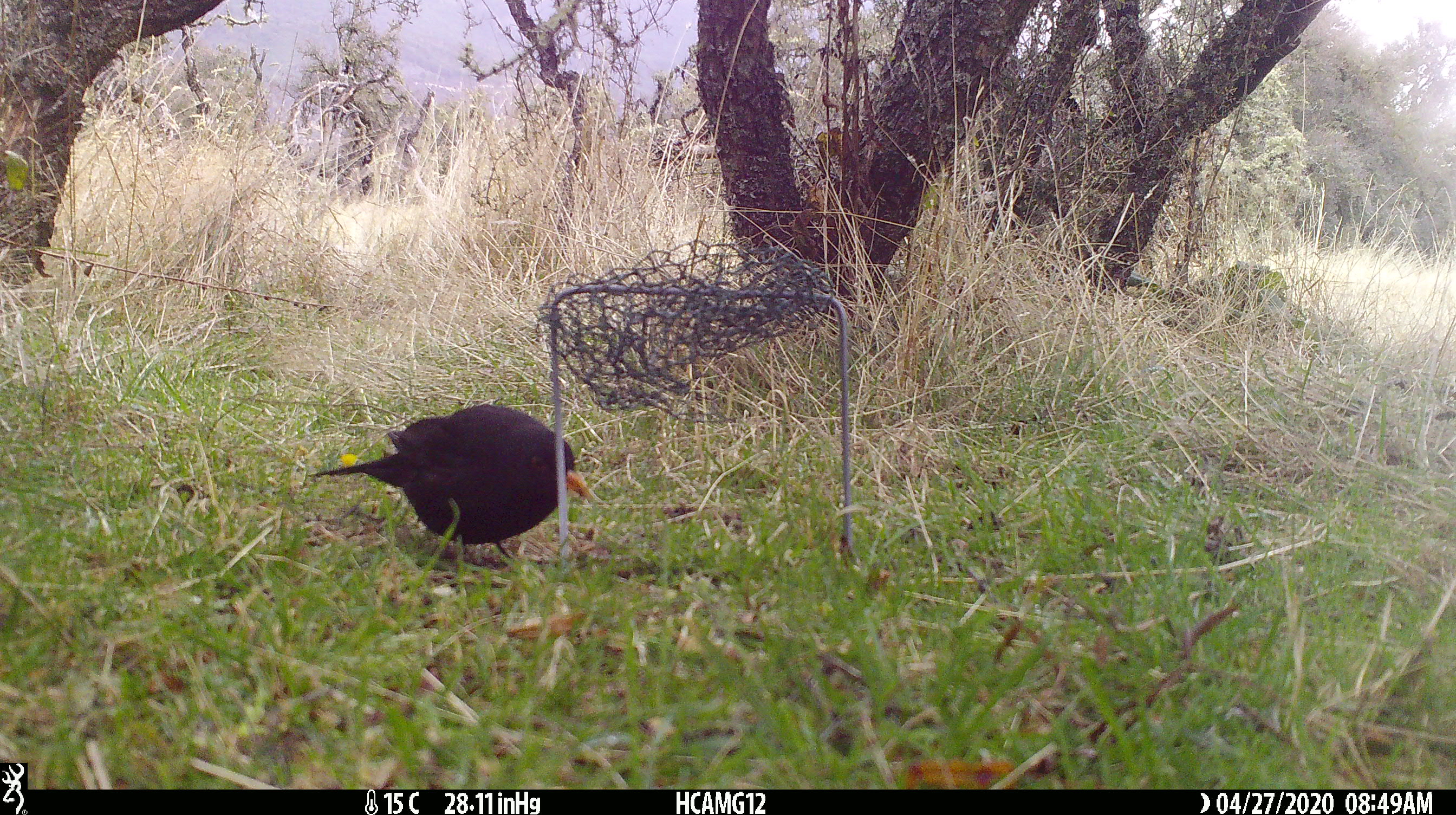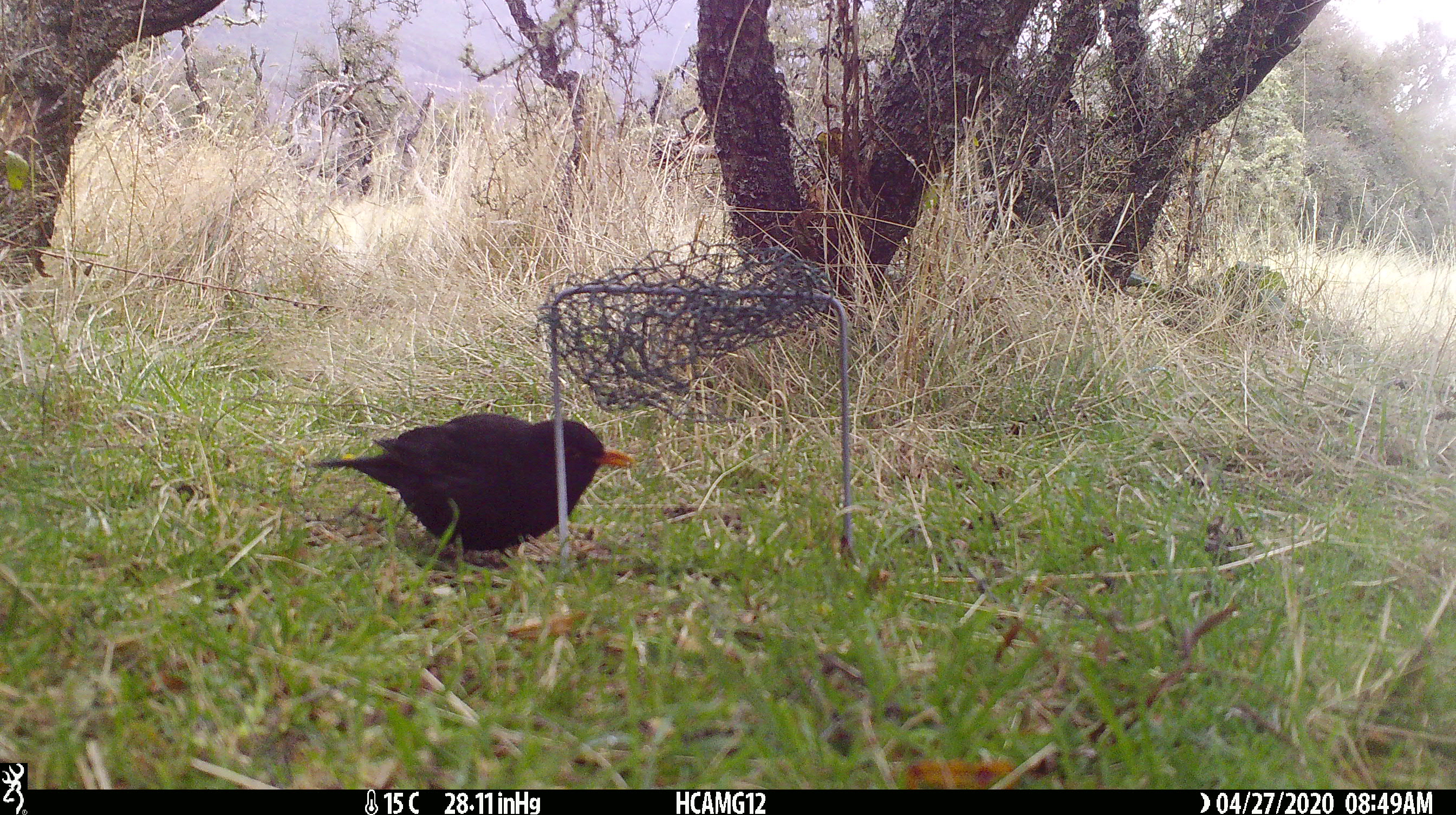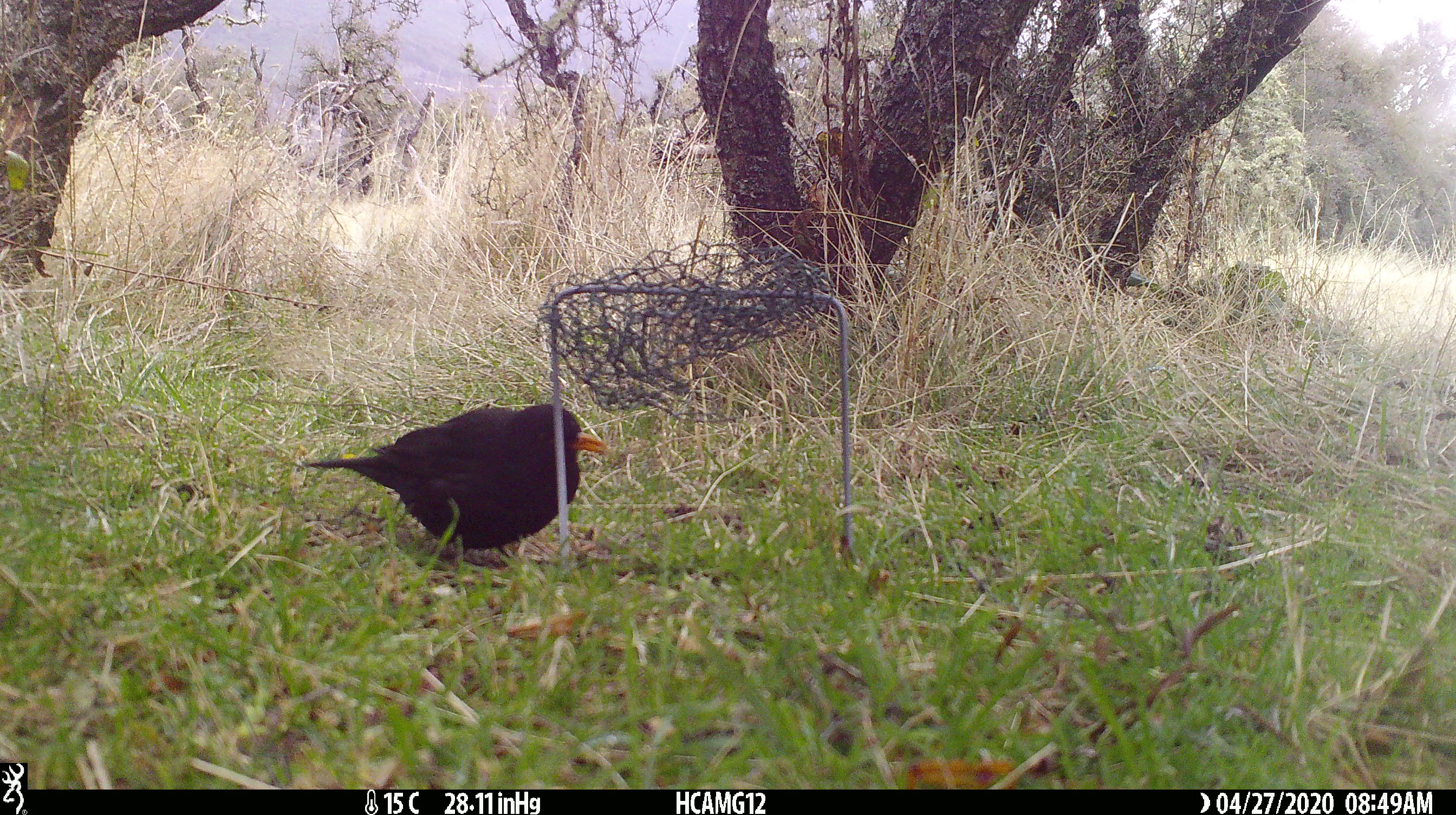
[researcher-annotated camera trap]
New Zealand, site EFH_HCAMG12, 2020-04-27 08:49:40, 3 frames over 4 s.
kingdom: Animalia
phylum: Chordata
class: Aves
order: Passeriformes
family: Turdidae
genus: Turdus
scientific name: Turdus merula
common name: eurasian blackbird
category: blackbird